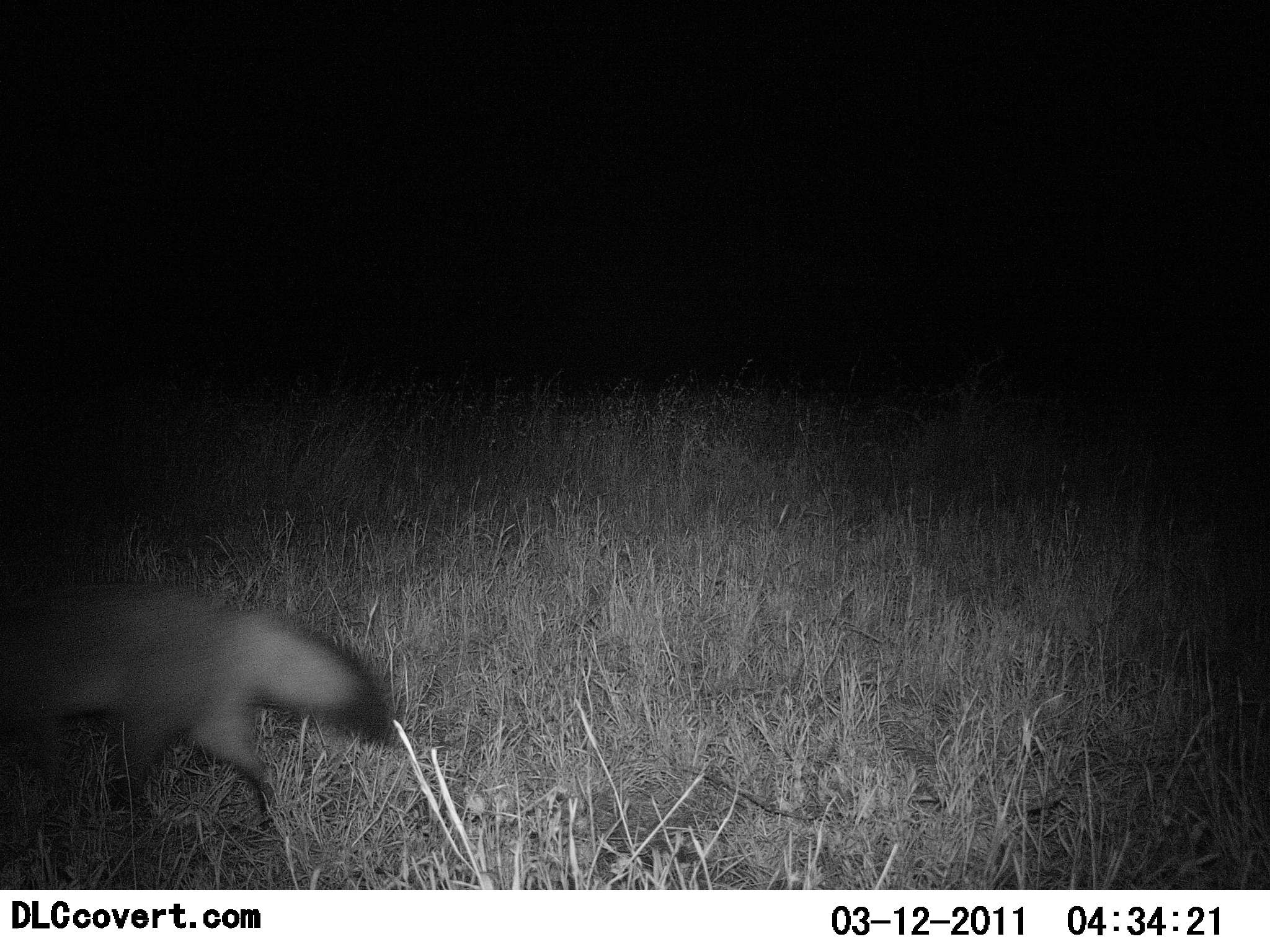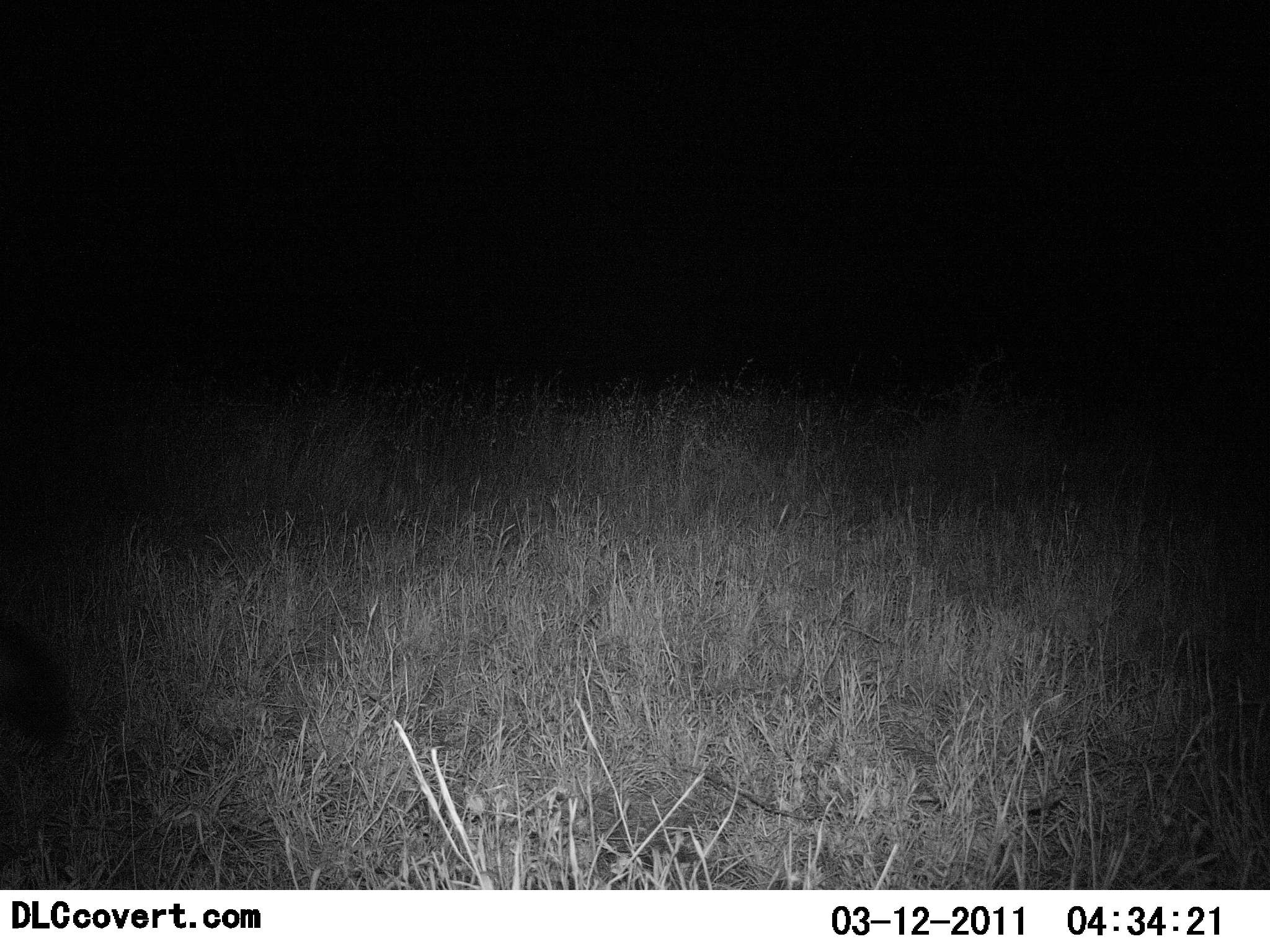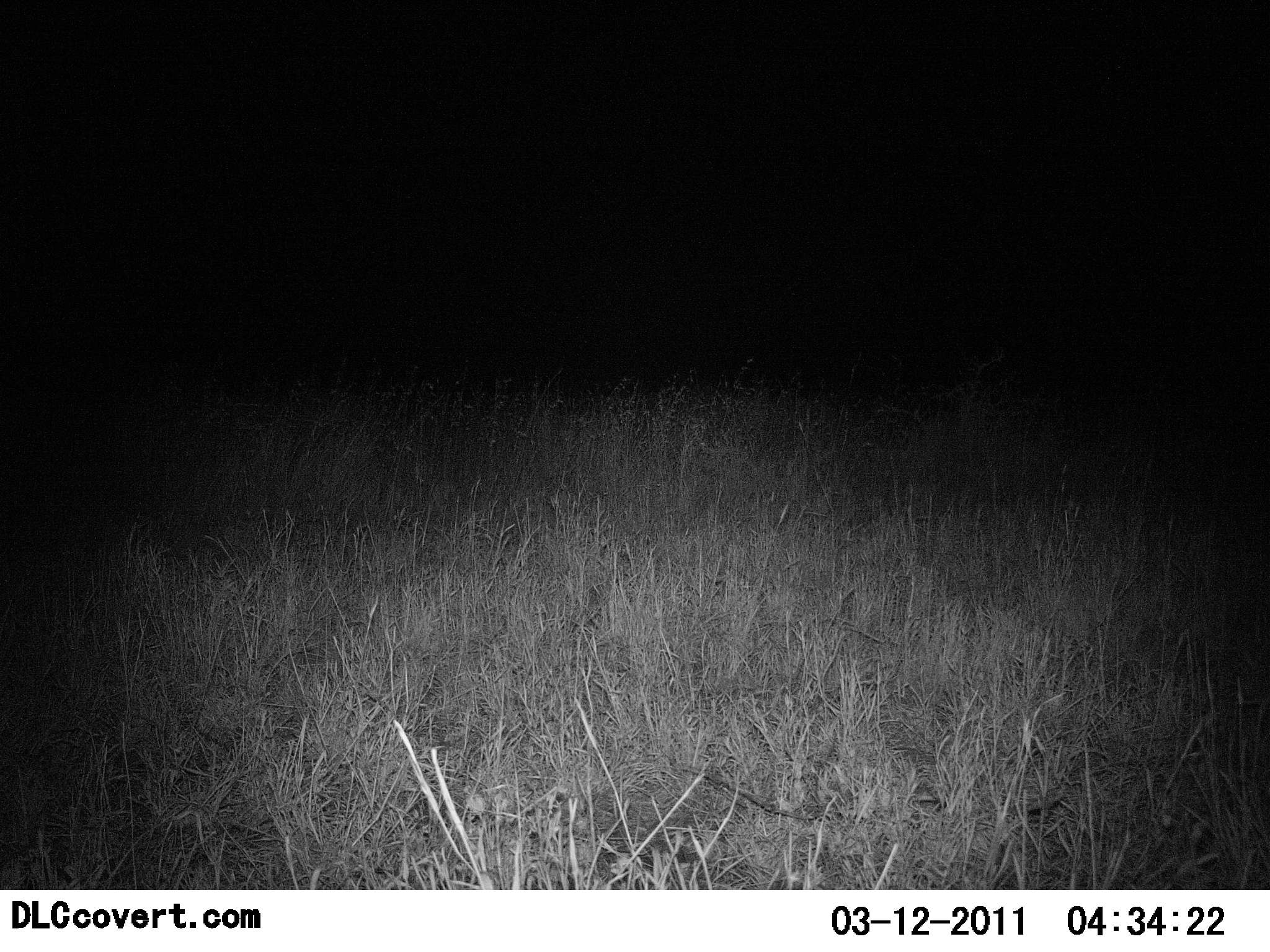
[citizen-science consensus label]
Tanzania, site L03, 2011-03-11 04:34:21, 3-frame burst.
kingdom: Animalia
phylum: Chordata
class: Mammalia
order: Carnivora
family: Canidae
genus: Otocyon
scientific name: Otocyon megalotis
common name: bat-eared fox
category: batearedfox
Batearedfox (bat-eared fox) (Otocyon megalotis), count 1. Behavior (volunteer vote fractions): standing 0%, resting 0%, moving 100%, interacting 0%. Young present (vote fraction): 0%. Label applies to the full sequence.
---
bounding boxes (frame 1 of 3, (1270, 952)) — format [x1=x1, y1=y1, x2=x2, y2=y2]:
animal: [x1=0, y1=564, x2=395, y2=846]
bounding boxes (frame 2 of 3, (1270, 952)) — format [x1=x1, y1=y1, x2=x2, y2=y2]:
animal: [x1=0, y1=604, x2=83, y2=774]